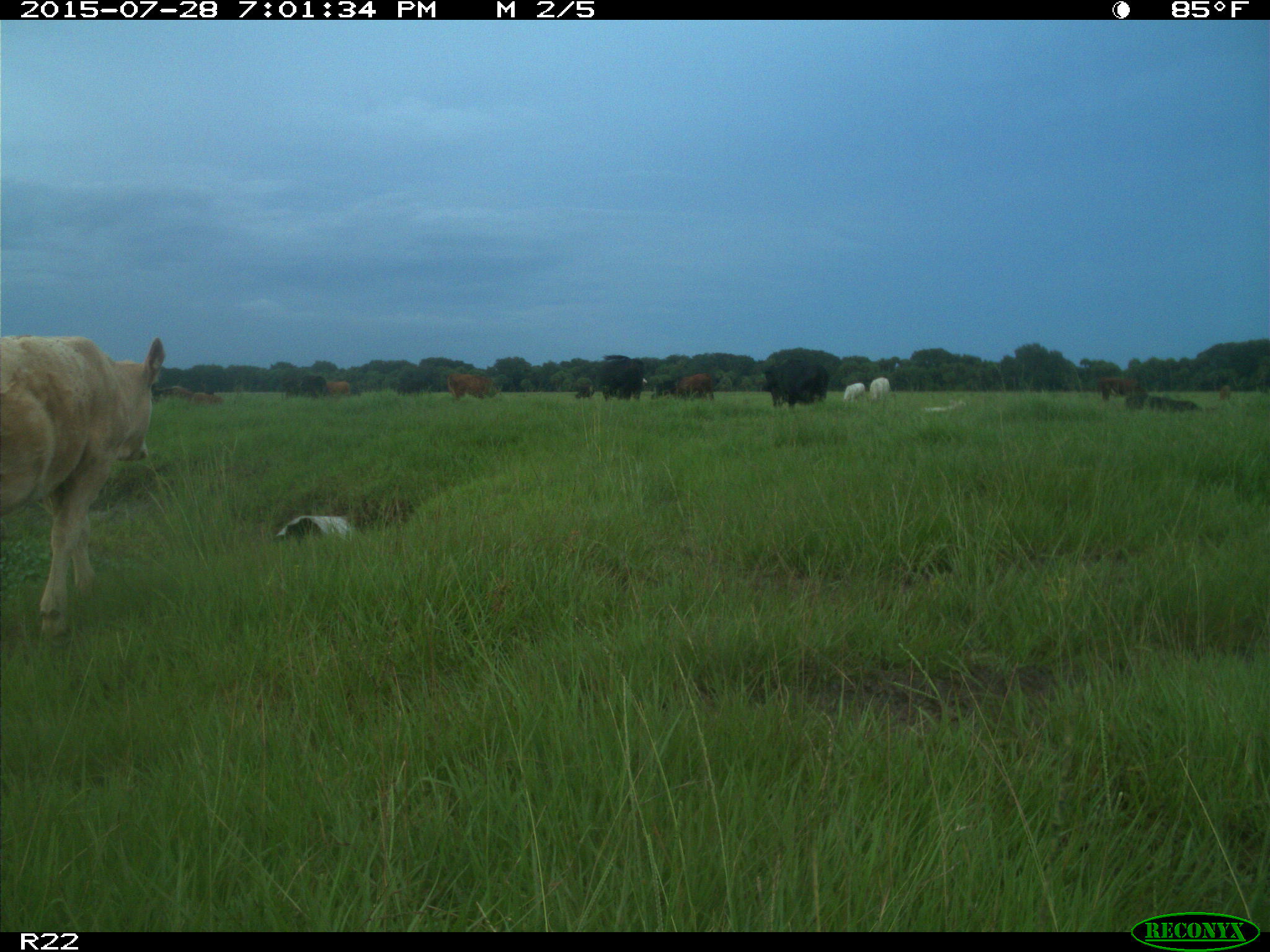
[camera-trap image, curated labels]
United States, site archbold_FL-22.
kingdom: Animalia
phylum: Chordata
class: Mammalia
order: Artiodactyla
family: Bovidae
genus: Bos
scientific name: Bos taurus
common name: domestic cow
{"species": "Bos taurus (domestic cow)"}